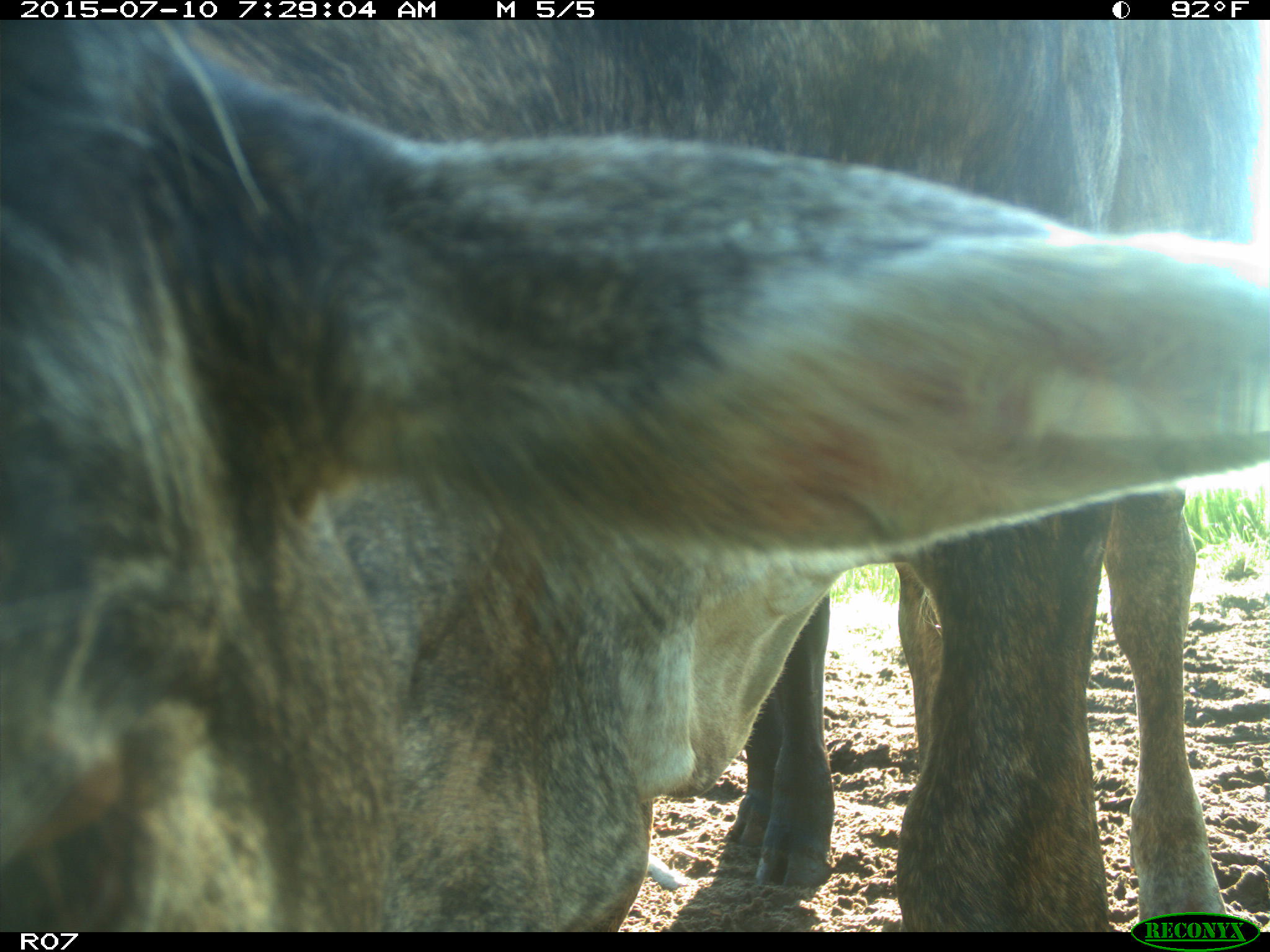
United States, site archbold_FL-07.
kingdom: Animalia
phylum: Chordata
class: Mammalia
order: Artiodactyla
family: Bovidae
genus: Bos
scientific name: Bos taurus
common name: domestic cow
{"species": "Bos taurus (domestic cow)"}